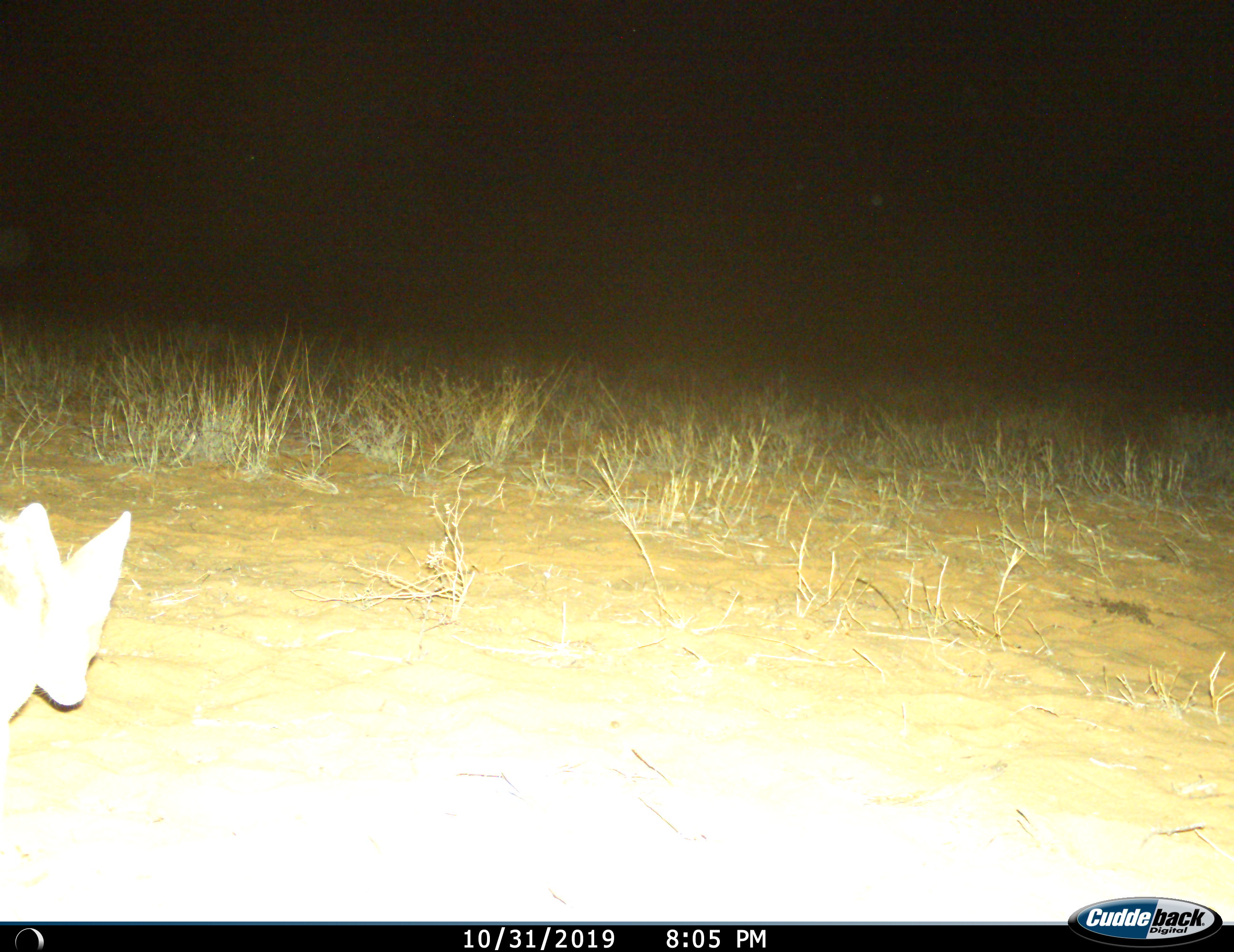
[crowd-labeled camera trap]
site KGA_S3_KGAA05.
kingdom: Animalia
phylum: Chordata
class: Mammalia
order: Carnivora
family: Canidae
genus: Vulpes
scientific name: Vulpes chama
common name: cape fox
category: foxcape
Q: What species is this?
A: Foxcape (cape fox) (Vulpes chama).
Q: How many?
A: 1.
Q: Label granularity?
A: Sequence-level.